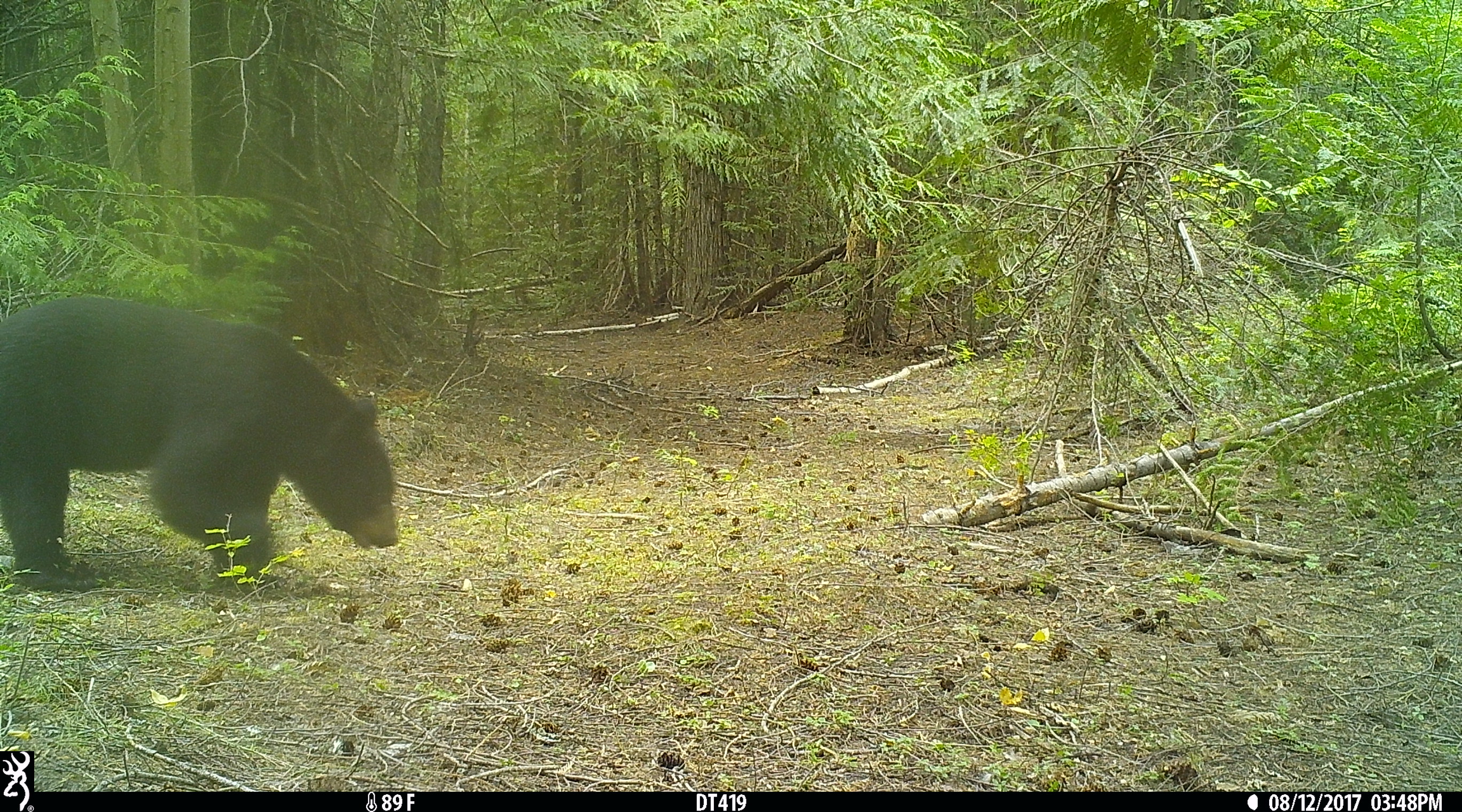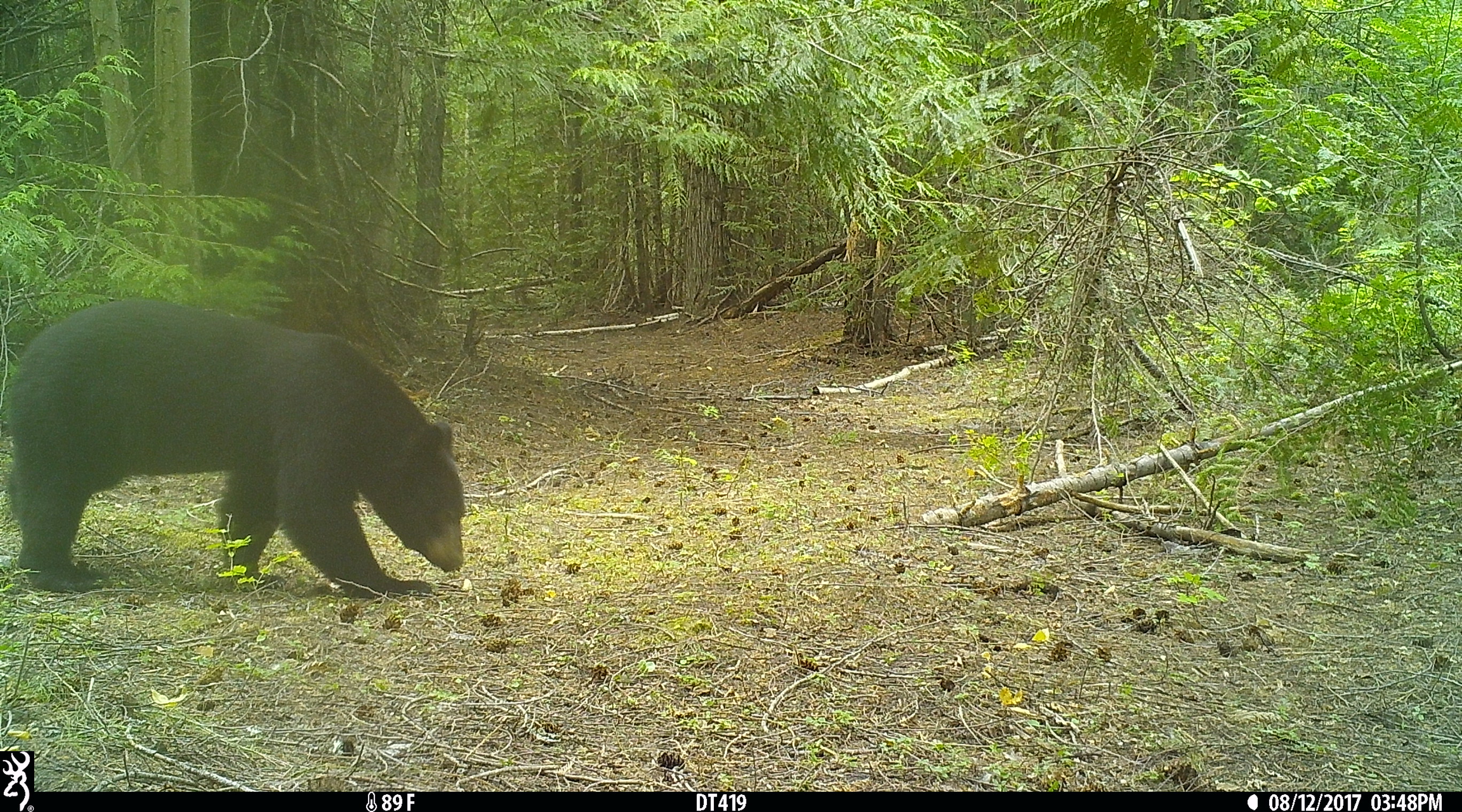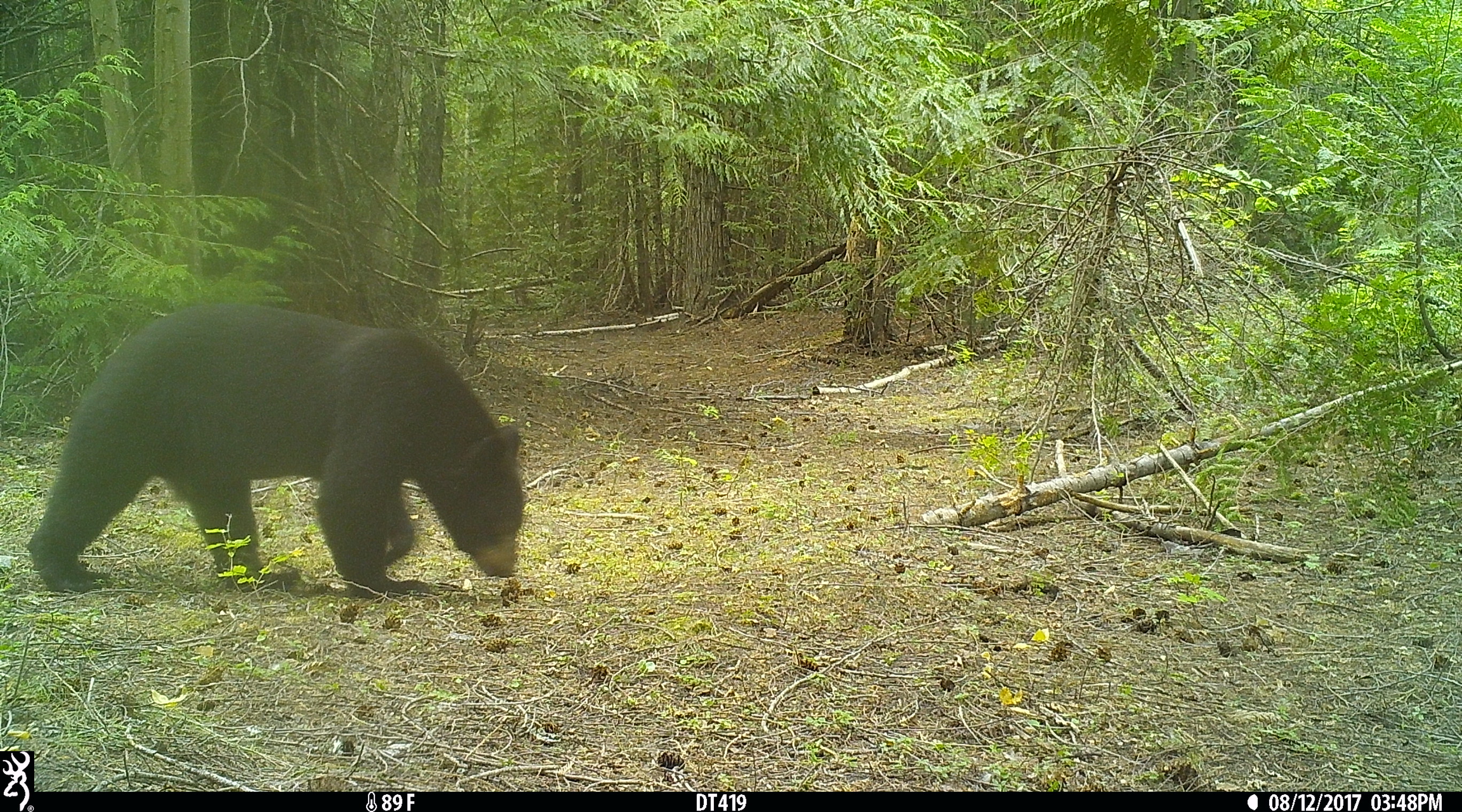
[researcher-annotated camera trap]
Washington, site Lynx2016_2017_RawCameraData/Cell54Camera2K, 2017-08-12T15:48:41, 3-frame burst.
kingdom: Animalia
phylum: Chordata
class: Mammalia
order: Carnivora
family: Ursidae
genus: Ursus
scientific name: Ursus americanus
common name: american black bear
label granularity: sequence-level